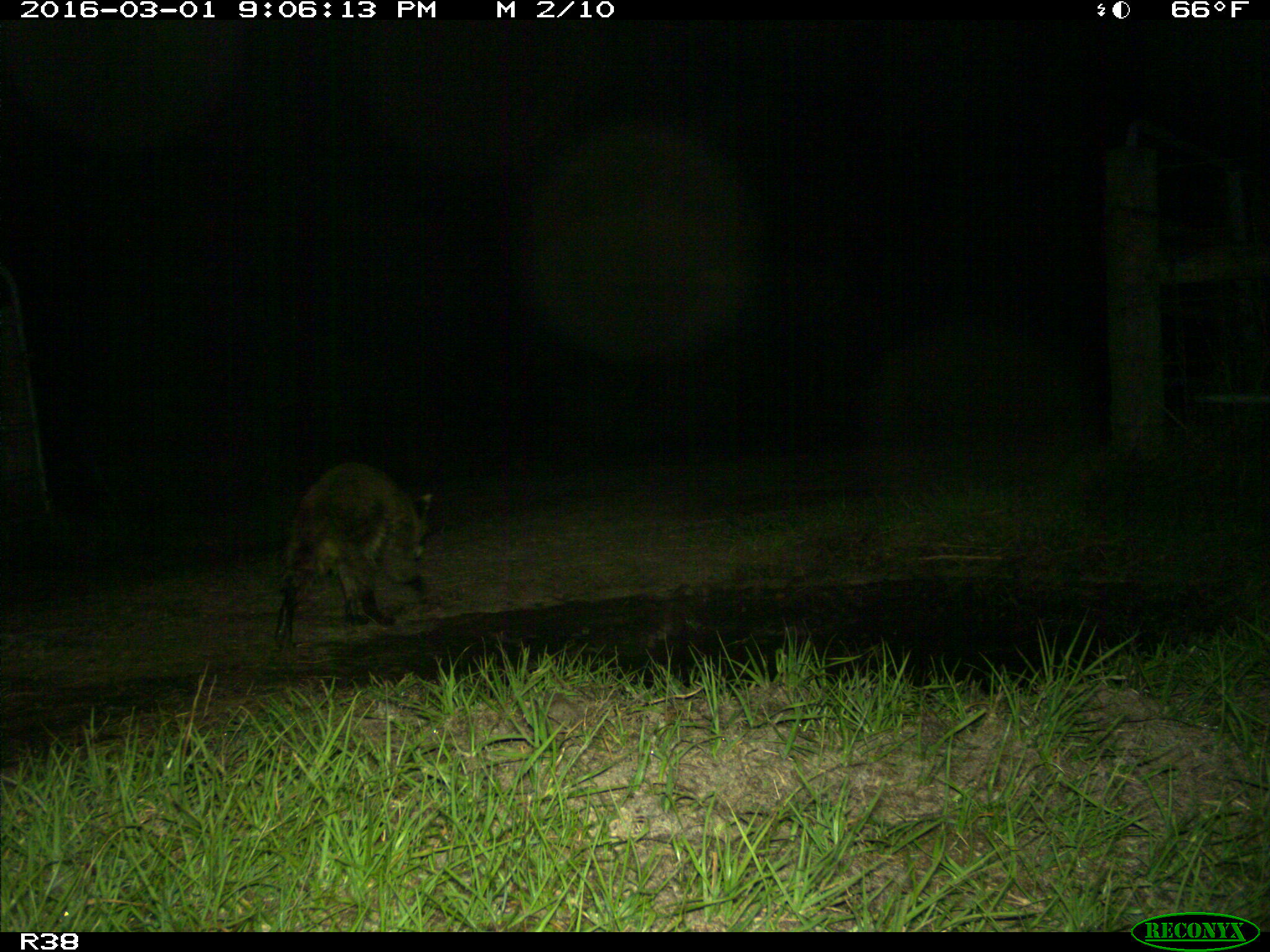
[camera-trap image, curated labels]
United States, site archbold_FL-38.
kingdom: Animalia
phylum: Chordata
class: Mammalia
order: Carnivora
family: Procyonidae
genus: Procyon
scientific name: Procyon lotor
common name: common raccoon